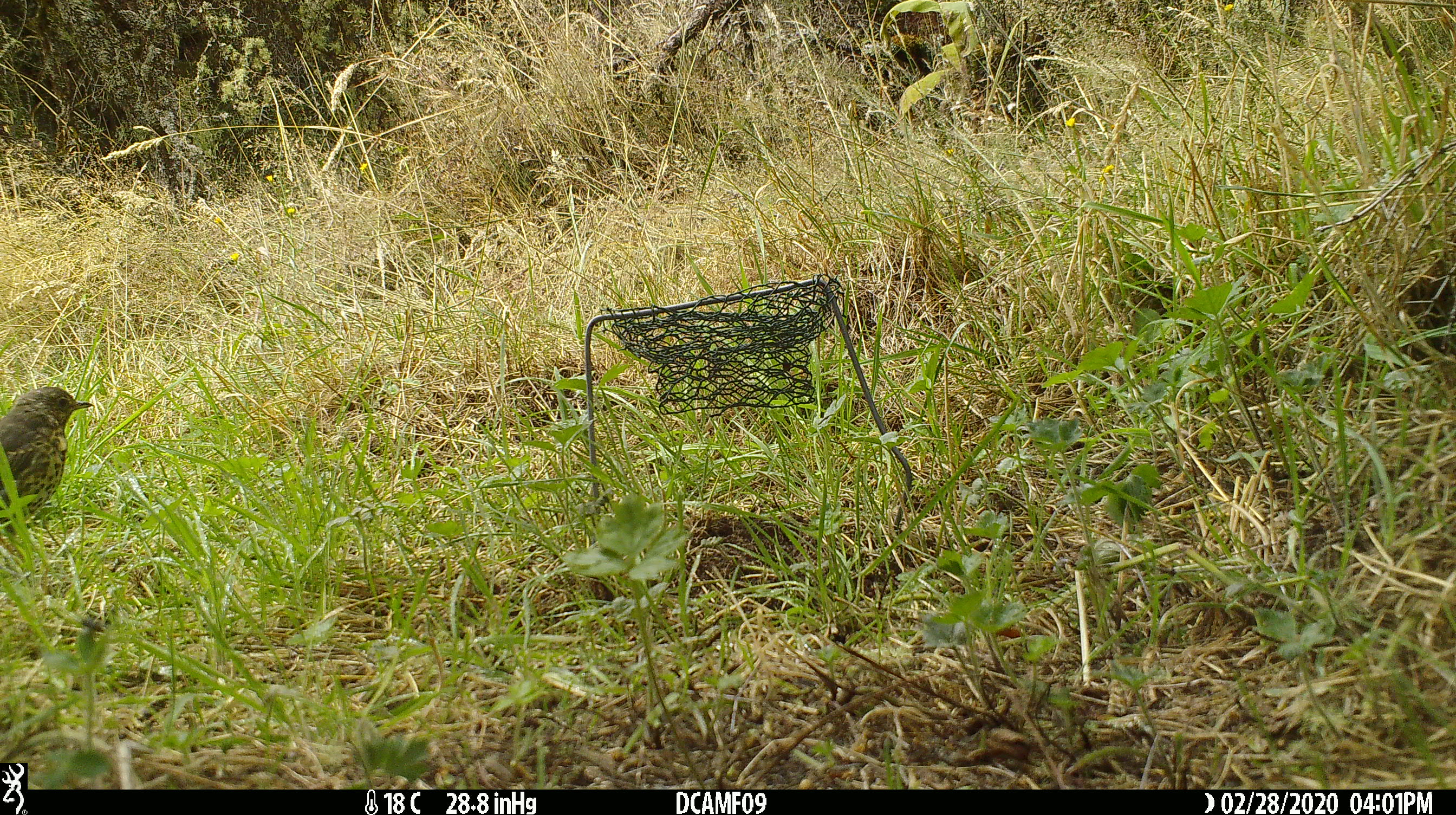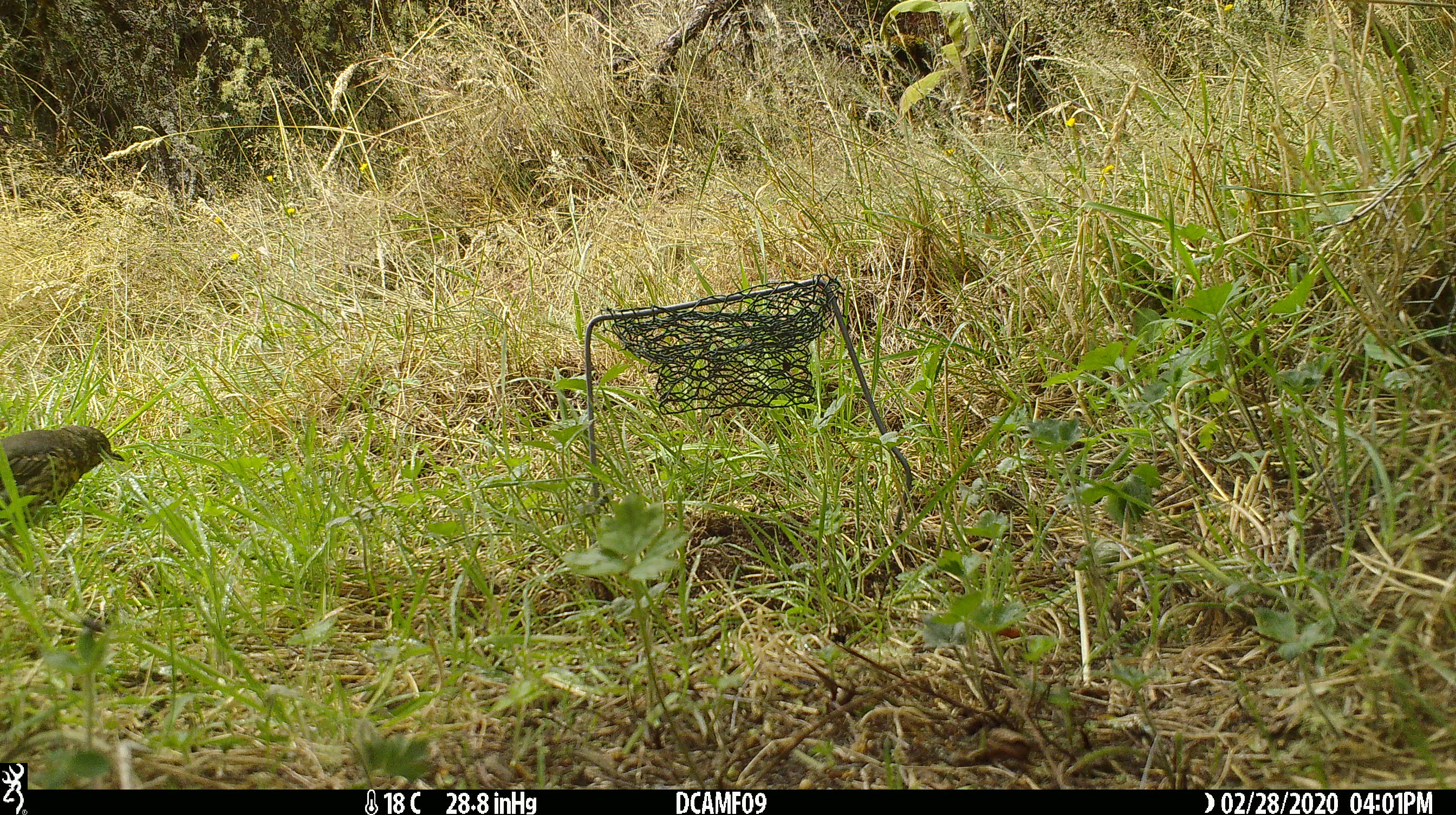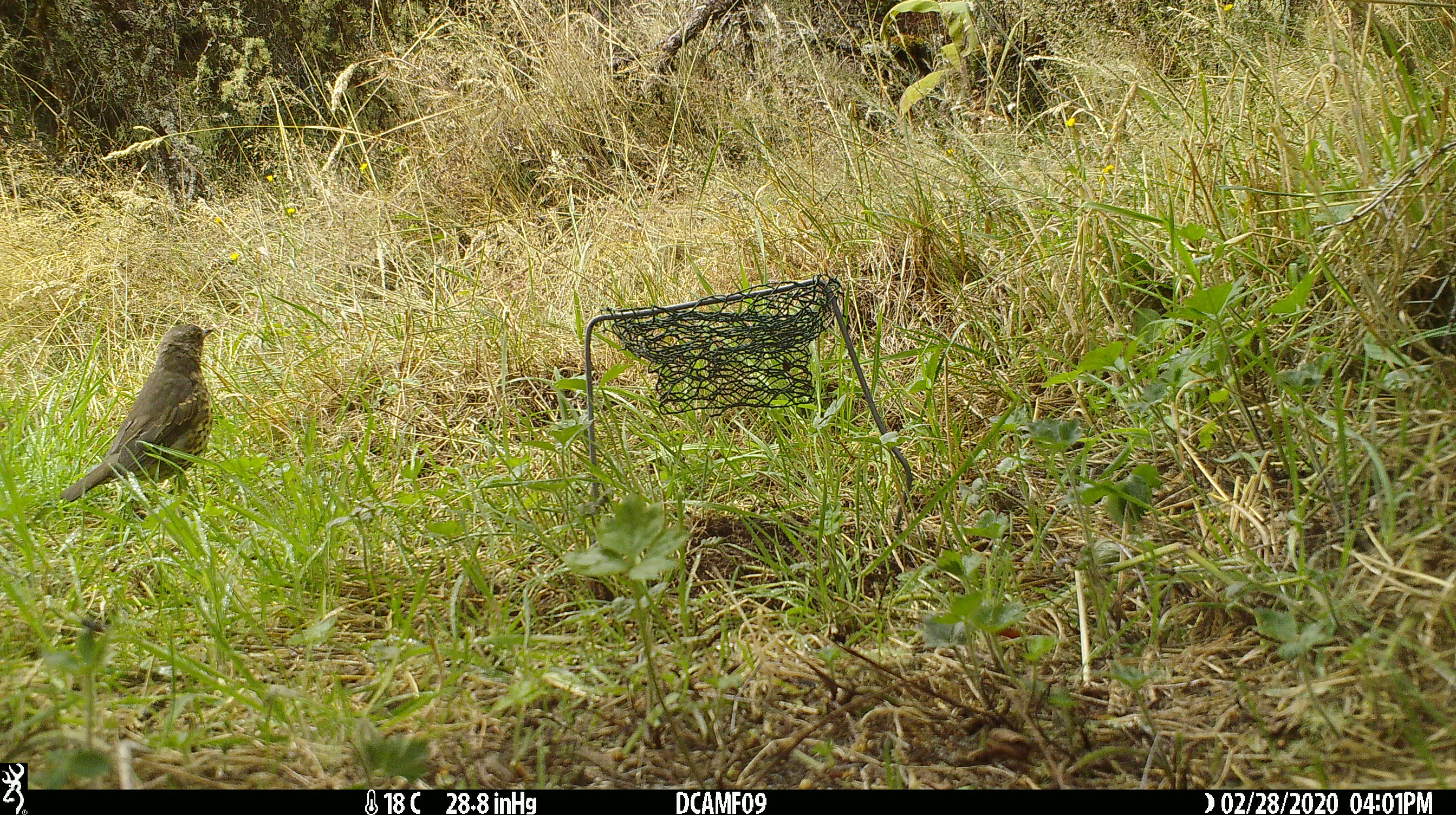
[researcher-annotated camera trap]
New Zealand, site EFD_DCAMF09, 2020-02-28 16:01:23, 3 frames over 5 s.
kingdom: Animalia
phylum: Chordata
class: Aves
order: Passeriformes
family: Turdidae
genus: Turdus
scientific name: Turdus philomelos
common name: song thrush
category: thrush